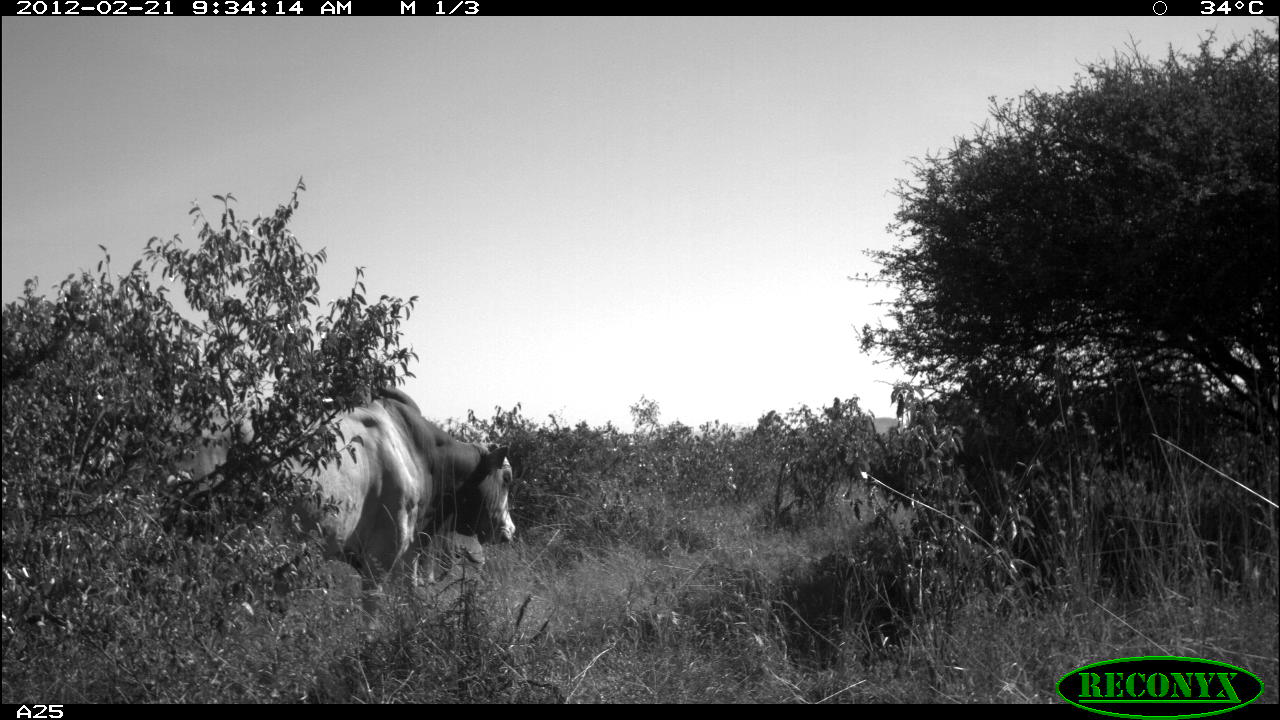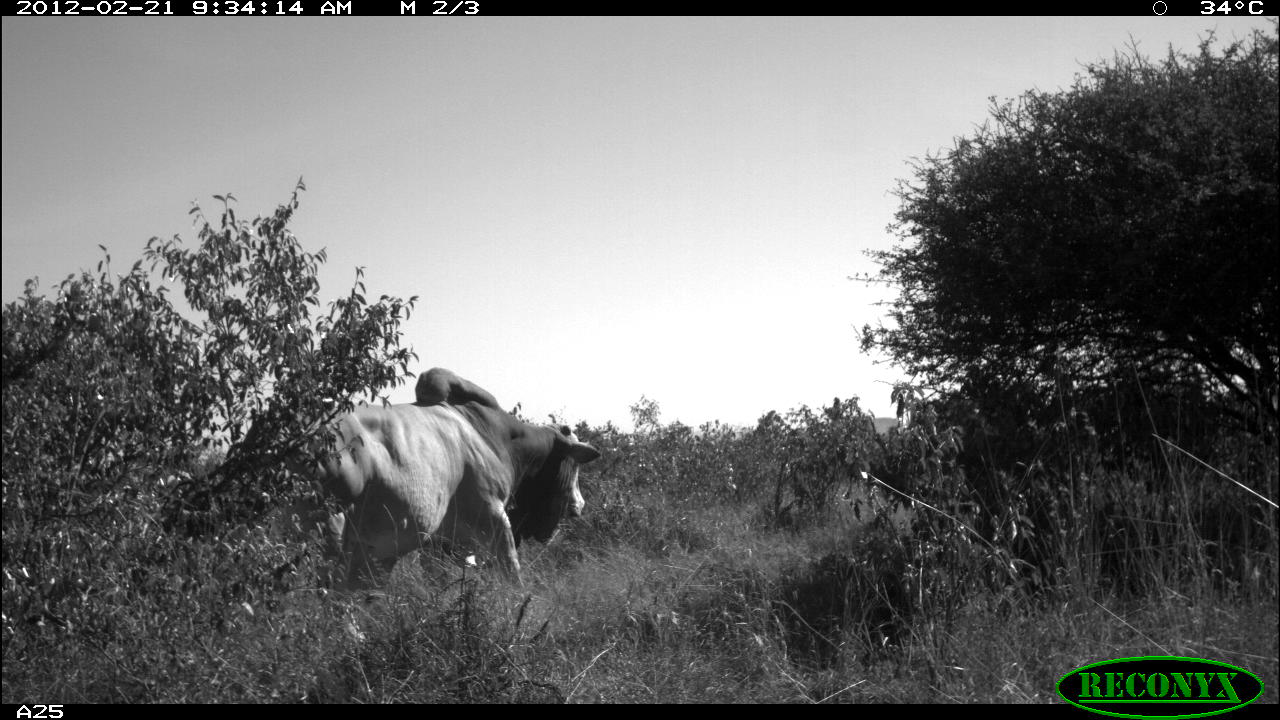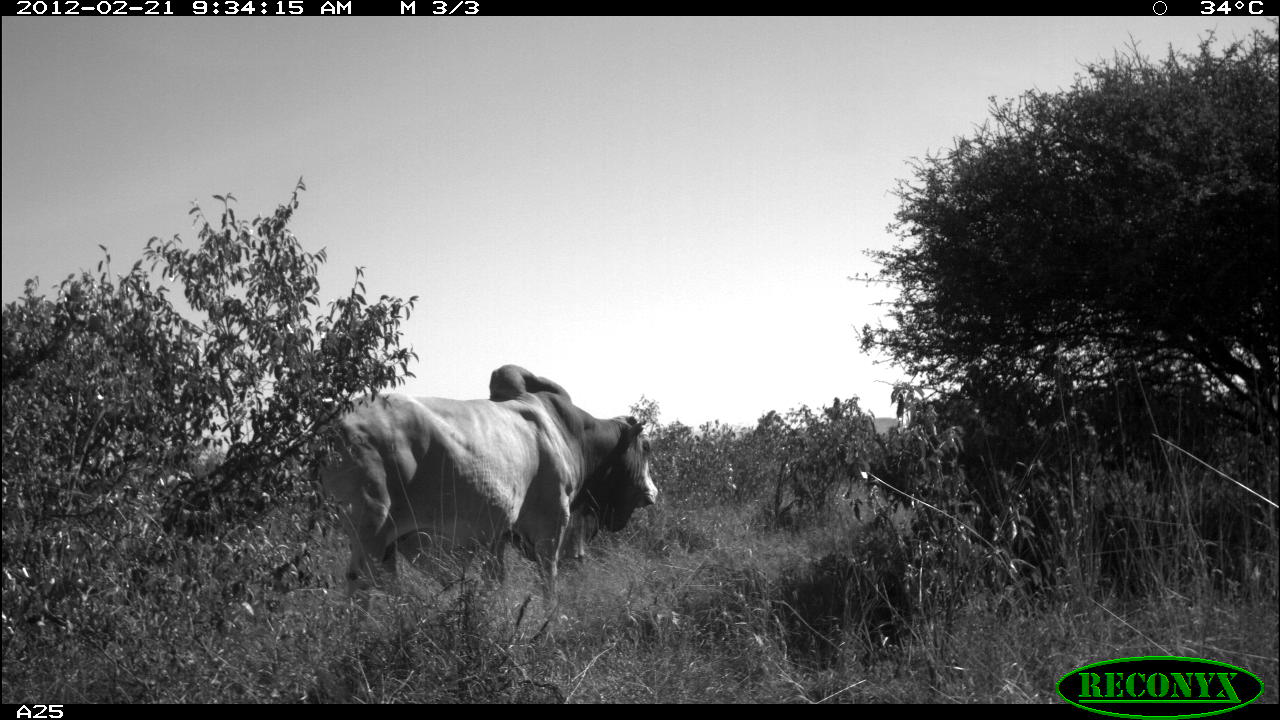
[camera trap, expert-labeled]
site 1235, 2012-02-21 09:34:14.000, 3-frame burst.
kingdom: Animalia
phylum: Chordata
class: Mammalia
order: Artiodactyla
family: Bovidae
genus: Bos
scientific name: Bos taurus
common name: domestic cattle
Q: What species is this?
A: Bos taurus (domestic cattle).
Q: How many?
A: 1.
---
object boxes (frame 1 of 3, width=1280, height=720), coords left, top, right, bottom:
bos taurus: 119, 384, 518, 646; 416, 530, 484, 588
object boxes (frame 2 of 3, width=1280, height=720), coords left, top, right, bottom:
bos taurus: 279, 366, 601, 642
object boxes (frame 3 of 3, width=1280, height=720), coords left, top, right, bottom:
bos taurus: 305, 365, 658, 615